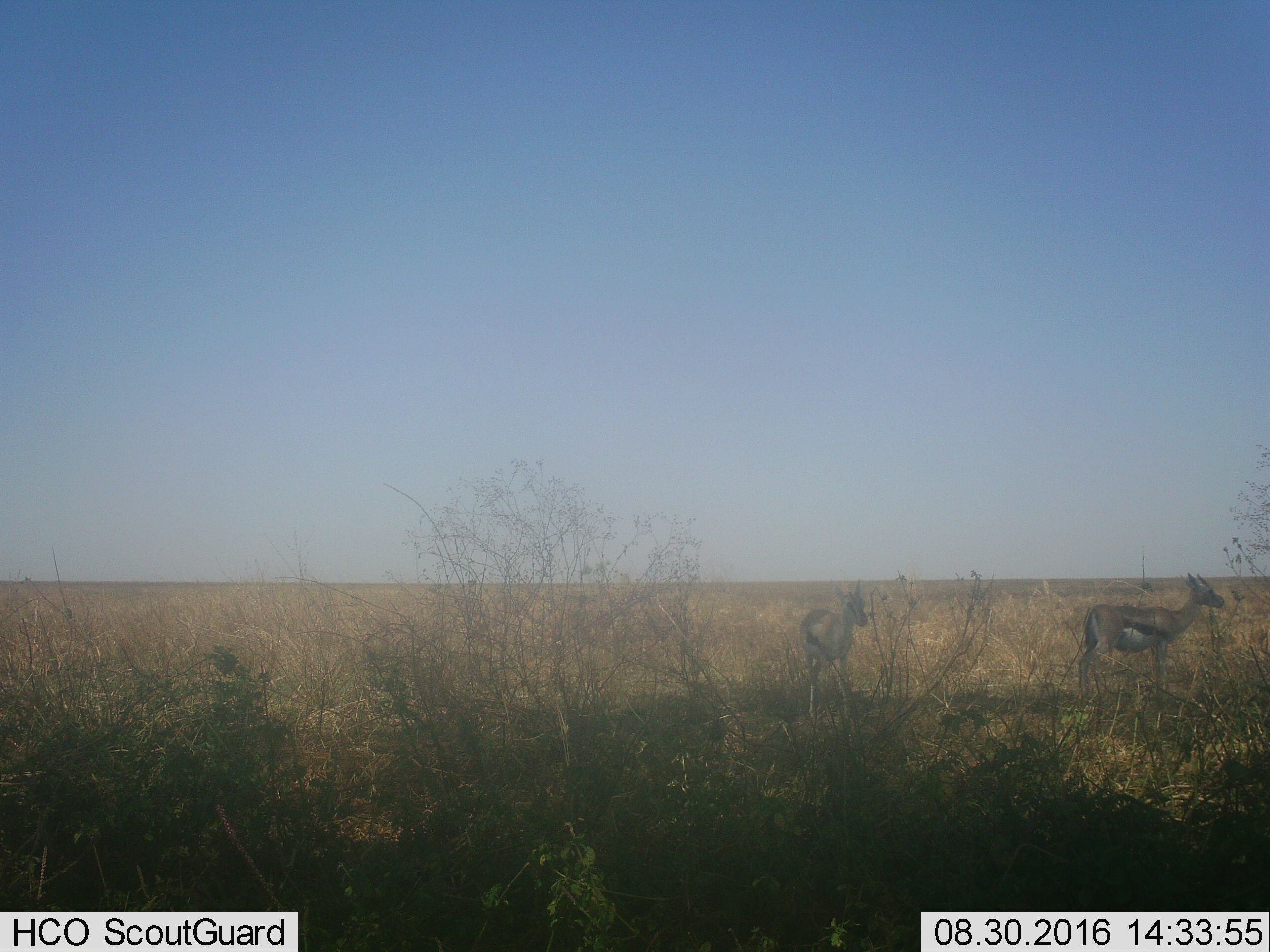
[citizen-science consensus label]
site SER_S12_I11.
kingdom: Animalia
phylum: Chordata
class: Mammalia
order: Artiodactyla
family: Bovidae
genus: Eudorcas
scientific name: Eudorcas thomsonii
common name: thomson's gazelle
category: gazellethomsons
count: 2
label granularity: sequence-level